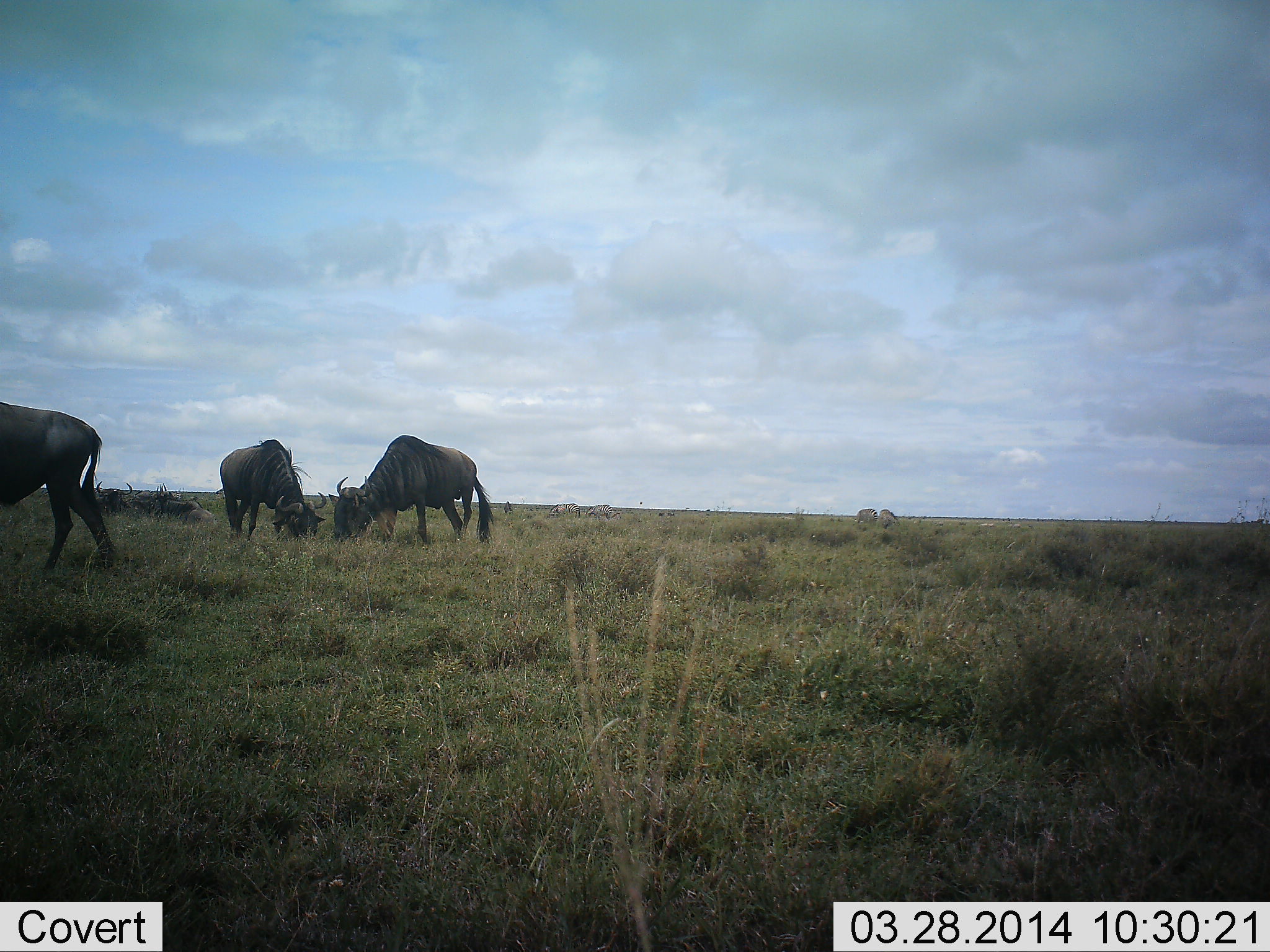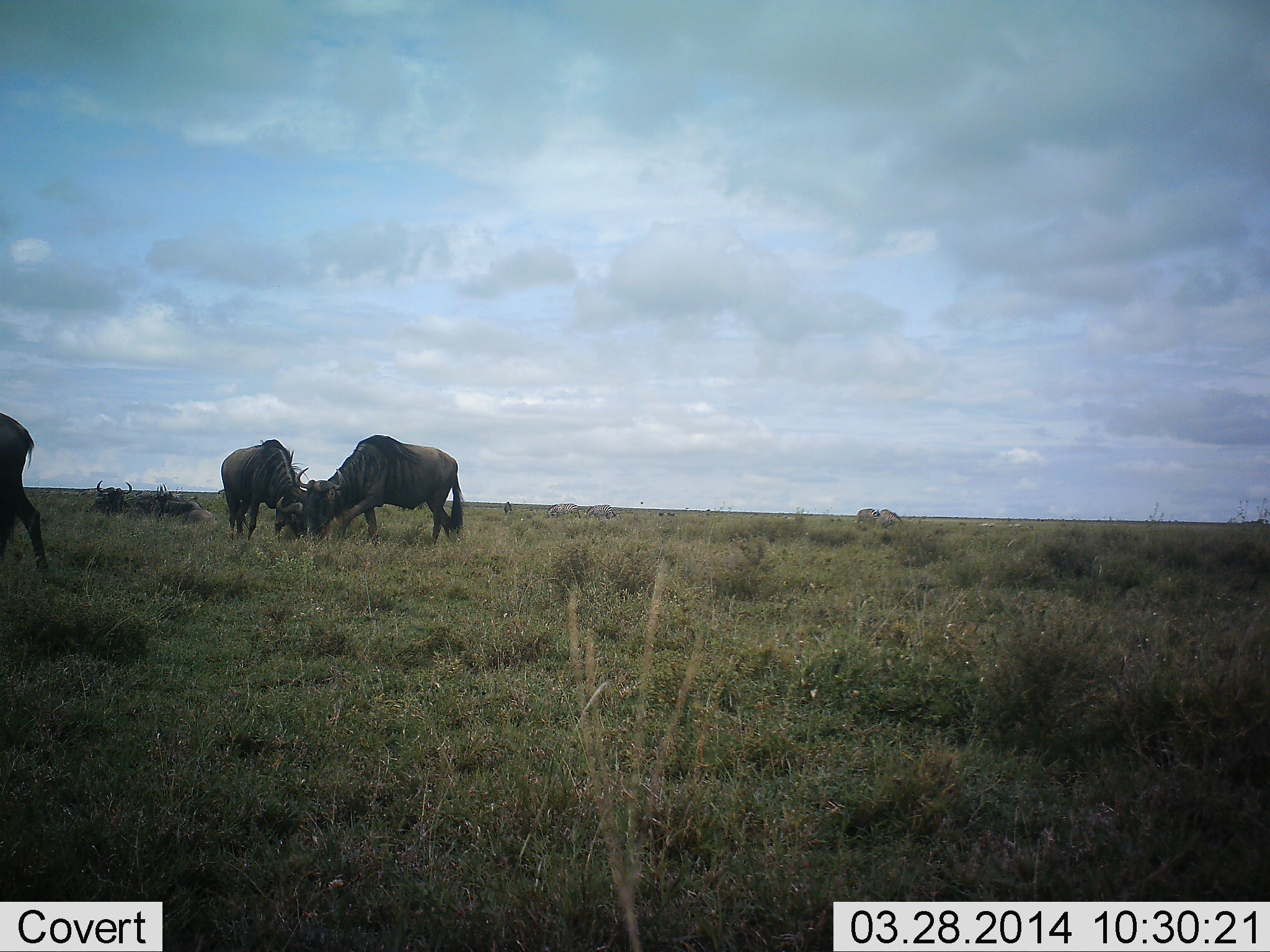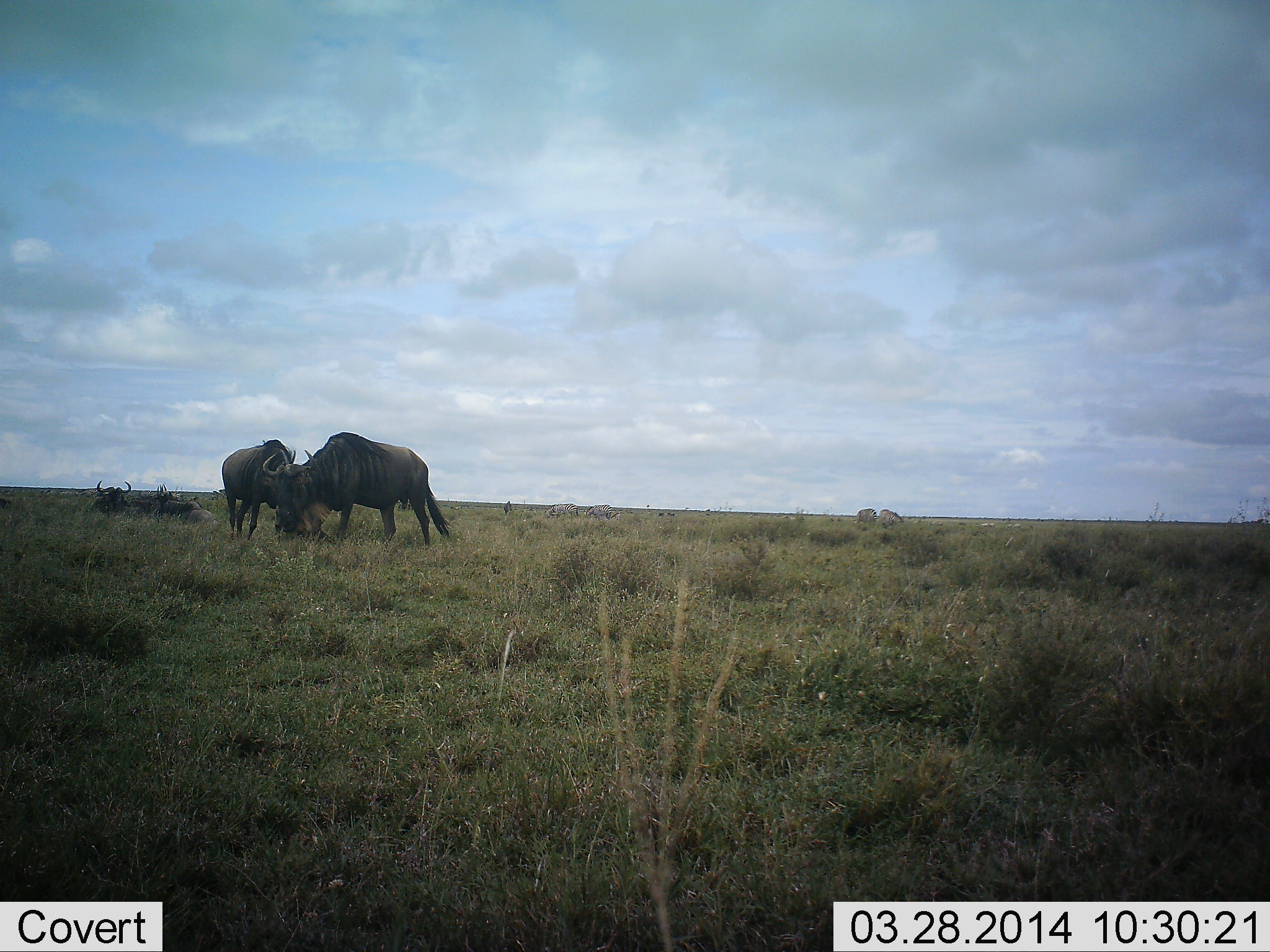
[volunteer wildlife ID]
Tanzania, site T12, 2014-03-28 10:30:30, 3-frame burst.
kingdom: Animalia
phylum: Chordata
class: Mammalia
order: Artiodactyla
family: Bovidae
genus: Connochaetes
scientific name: Connochaetes taurinus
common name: blue wildebeest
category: wildebeest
Wildebeest (blue wildebeest) (Connochaetes taurinus), count 5. Behavior (volunteer vote fractions): standing 45%, resting 55%, moving 55%, interacting 0%. Young present (vote fraction): 0%. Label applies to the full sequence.